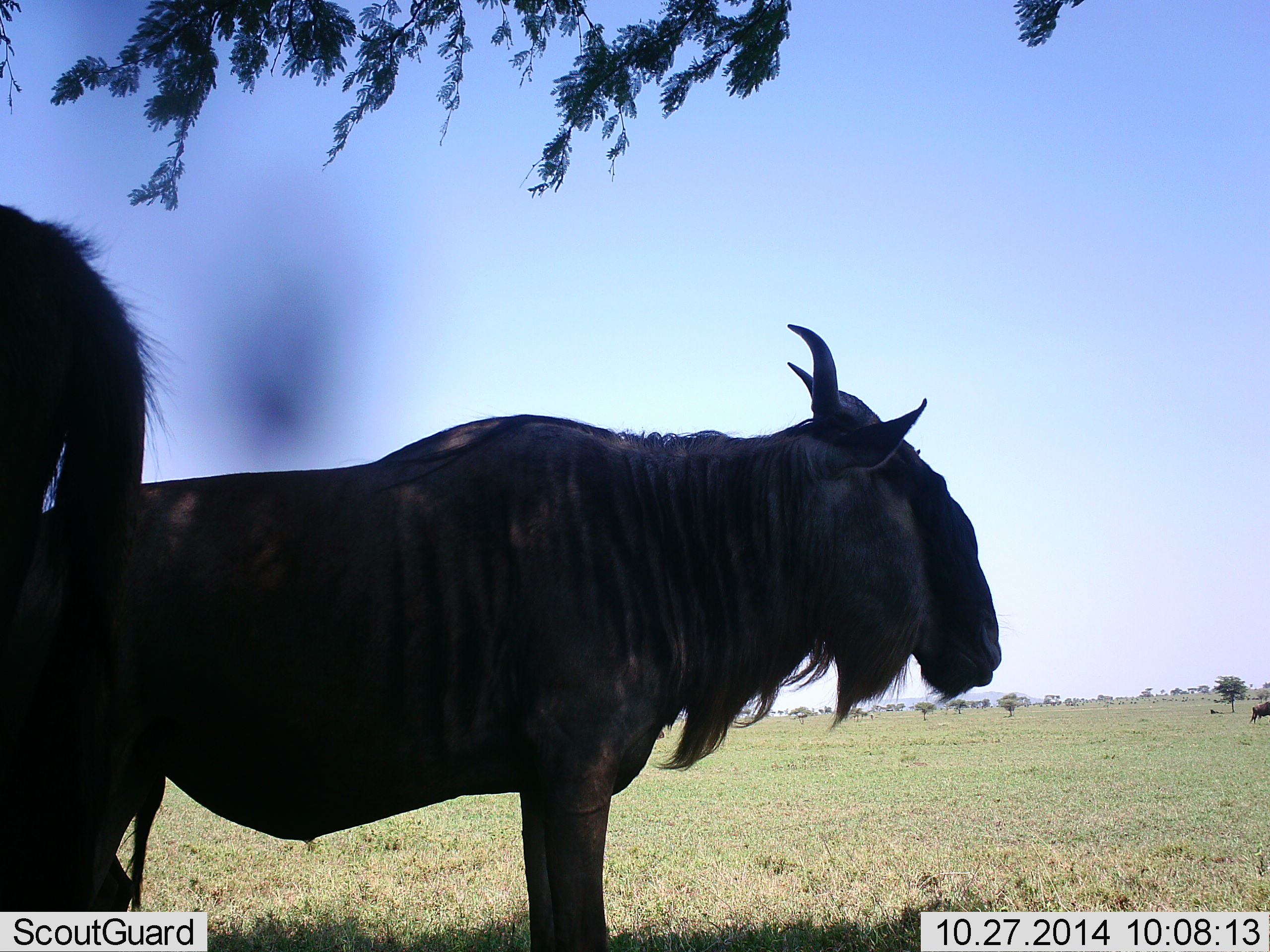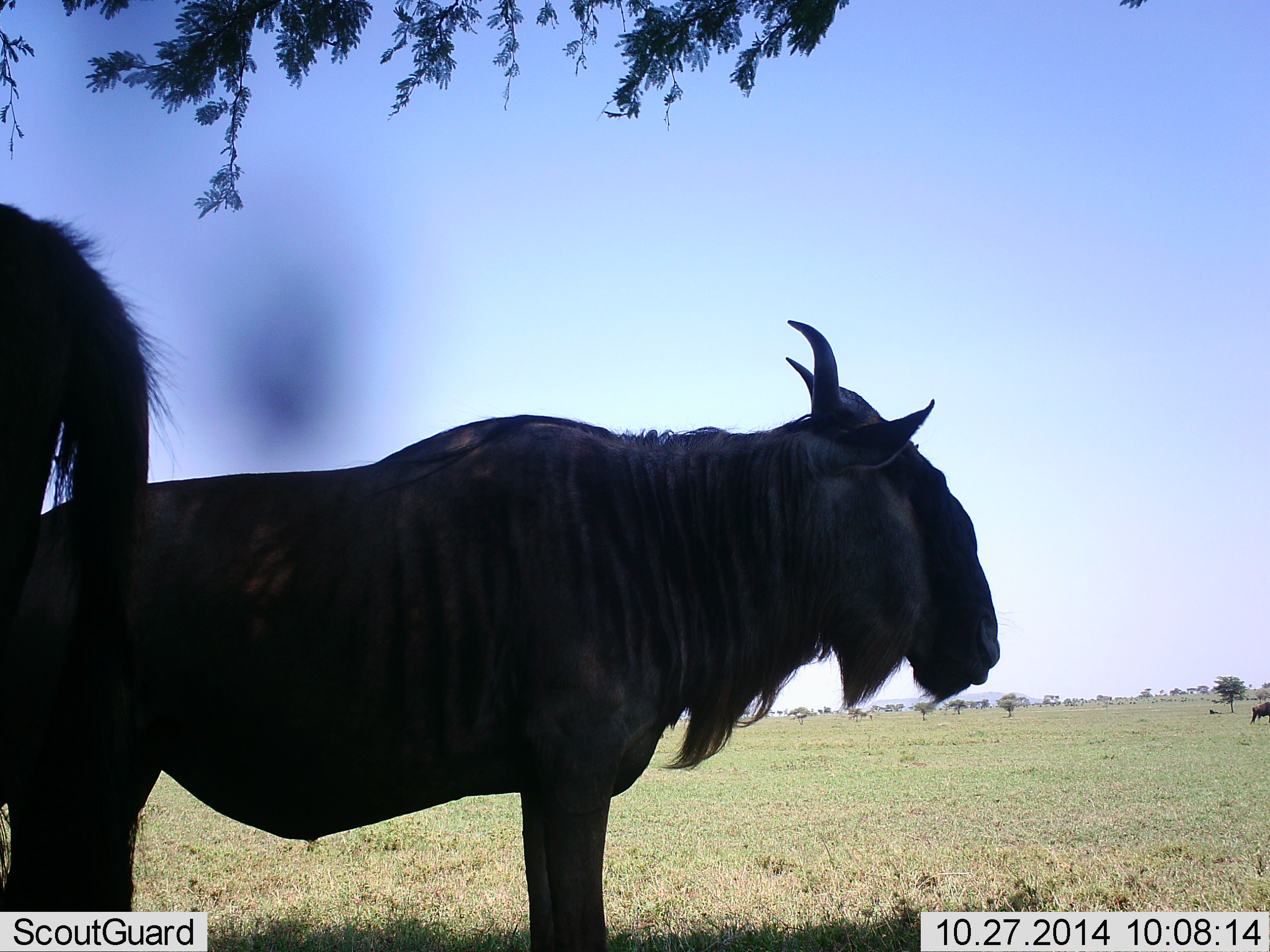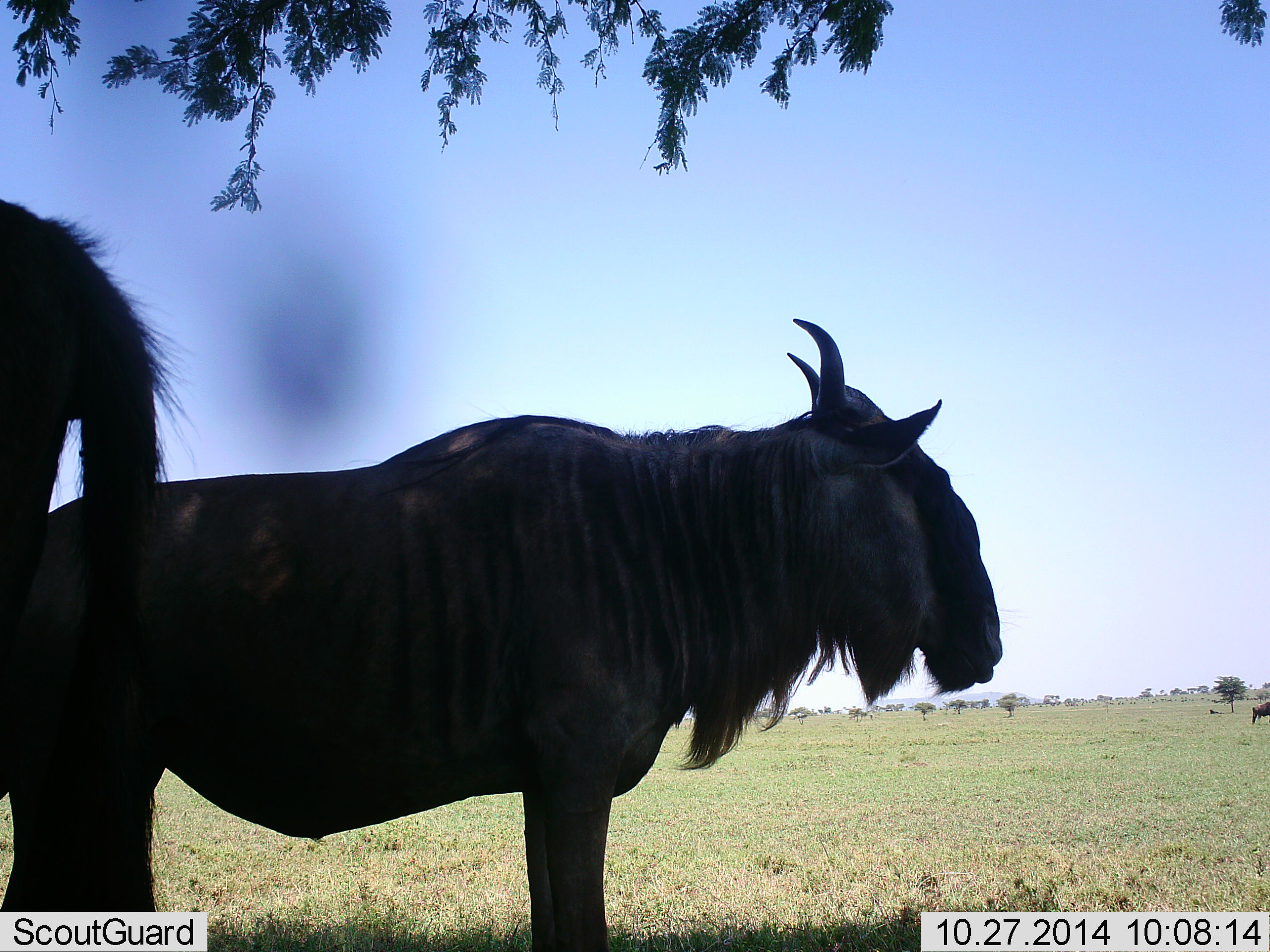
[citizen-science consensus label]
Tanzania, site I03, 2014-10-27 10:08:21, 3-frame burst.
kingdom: Animalia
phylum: Chordata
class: Mammalia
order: Artiodactyla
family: Bovidae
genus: Connochaetes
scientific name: Connochaetes taurinus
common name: blue wildebeest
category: wildebeest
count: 2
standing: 80%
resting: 20%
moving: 0%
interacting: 0%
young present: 0%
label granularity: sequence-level